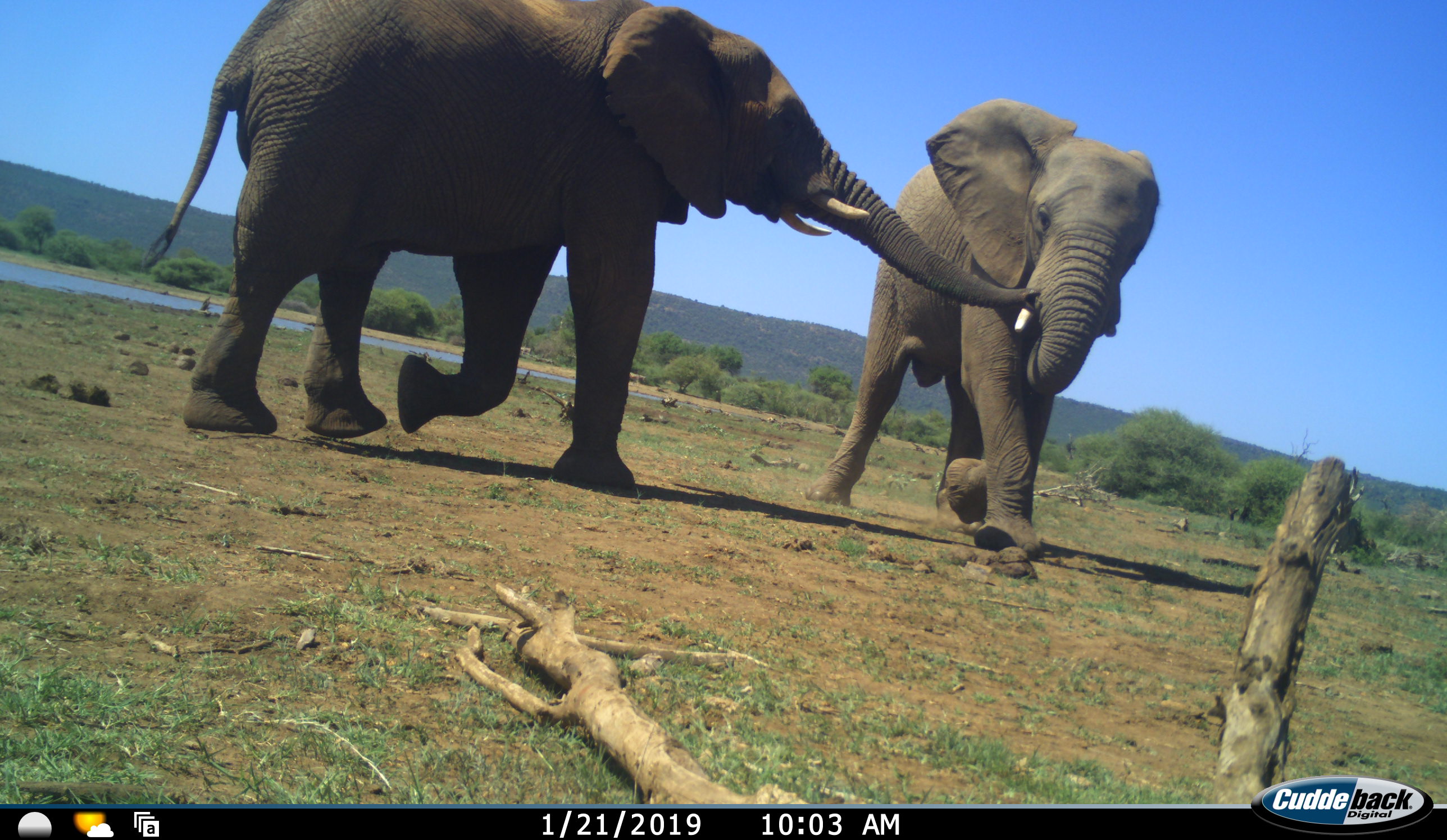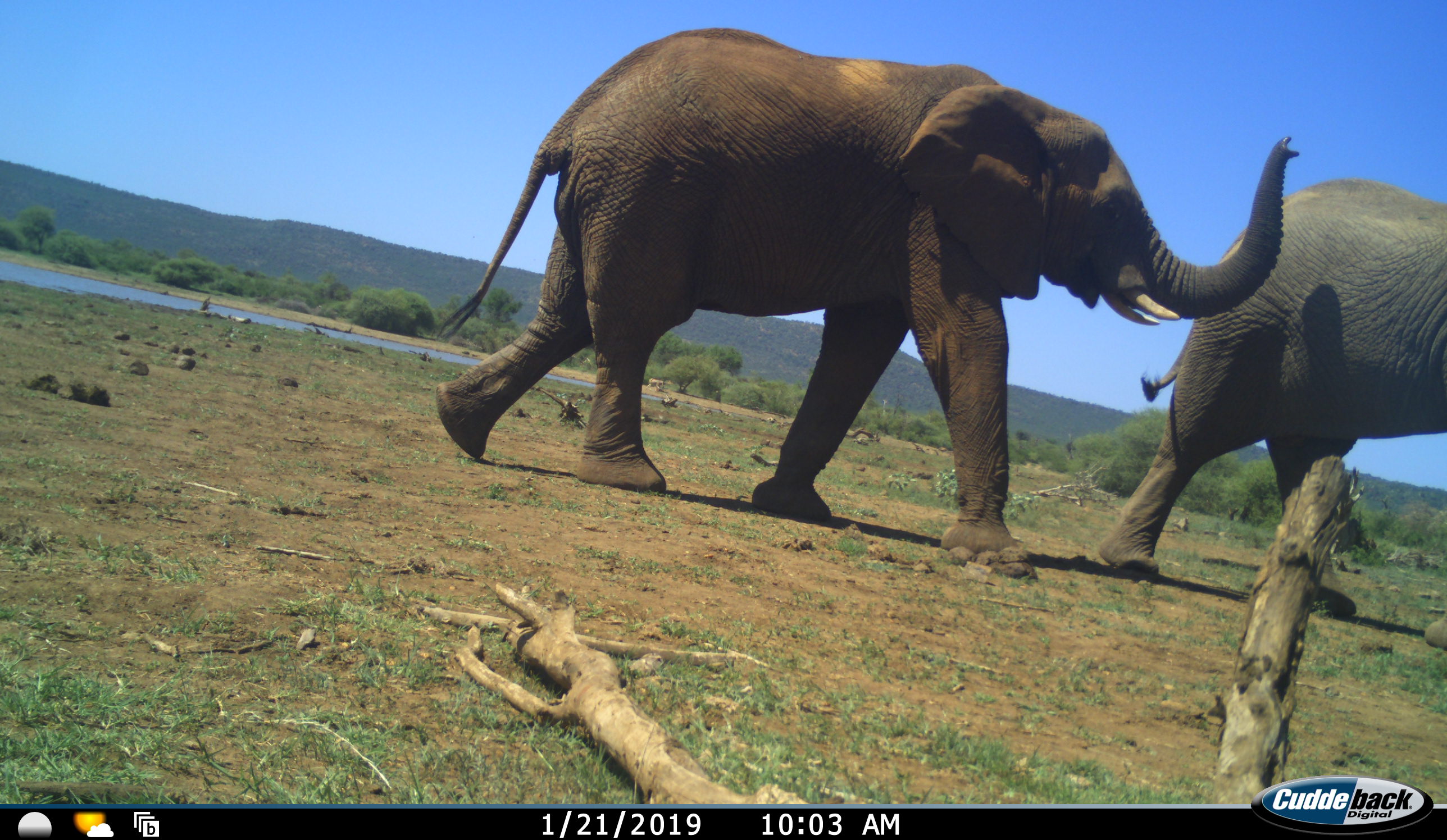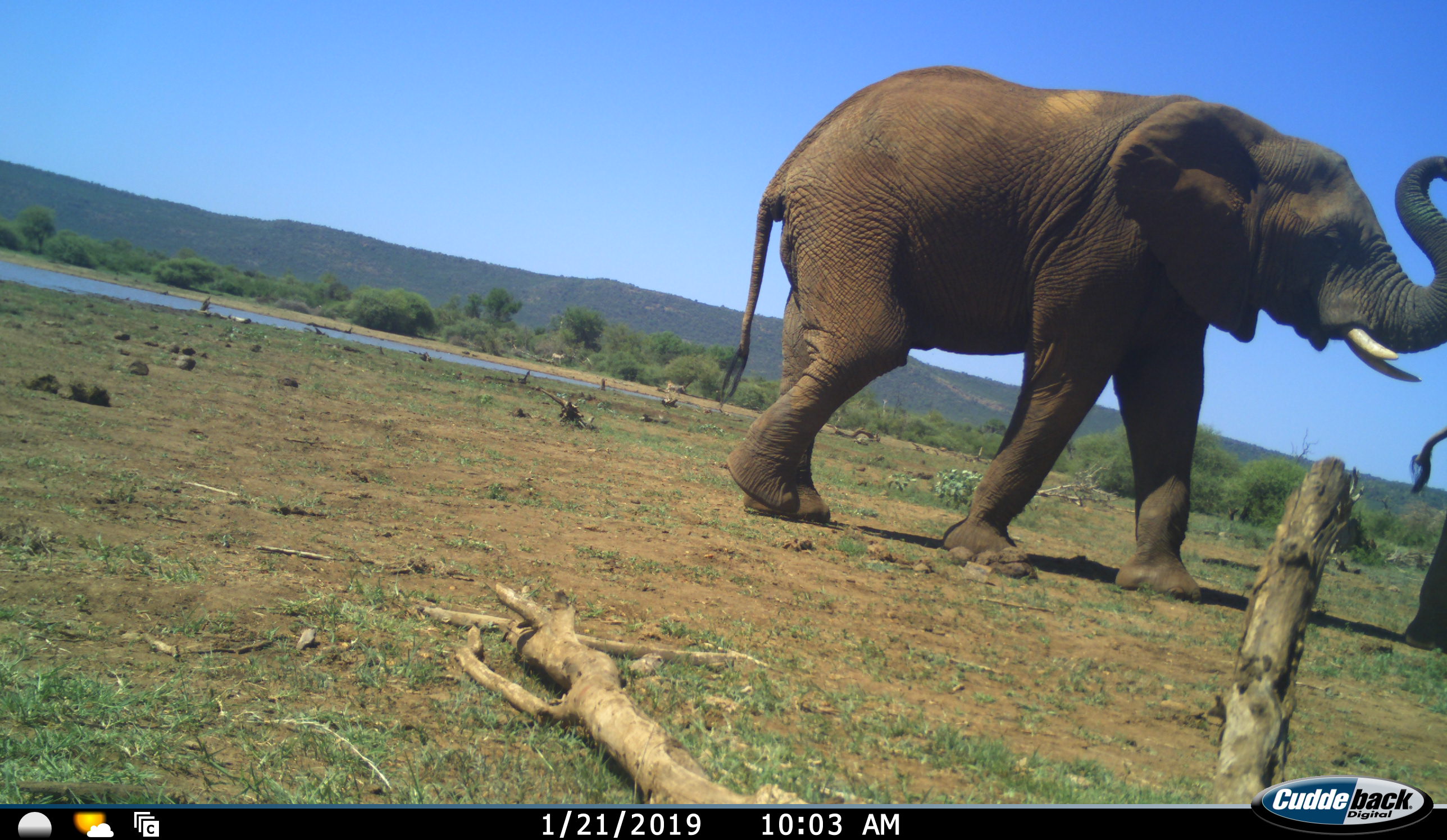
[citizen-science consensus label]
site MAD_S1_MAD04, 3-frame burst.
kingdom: Animalia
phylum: Chordata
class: Mammalia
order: Proboscidea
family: Elephantidae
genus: Loxodonta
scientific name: Loxodonta africana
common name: african bush elephant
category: elephant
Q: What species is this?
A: Elephant (african bush elephant) (Loxodonta africana).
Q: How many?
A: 2.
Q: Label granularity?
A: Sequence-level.